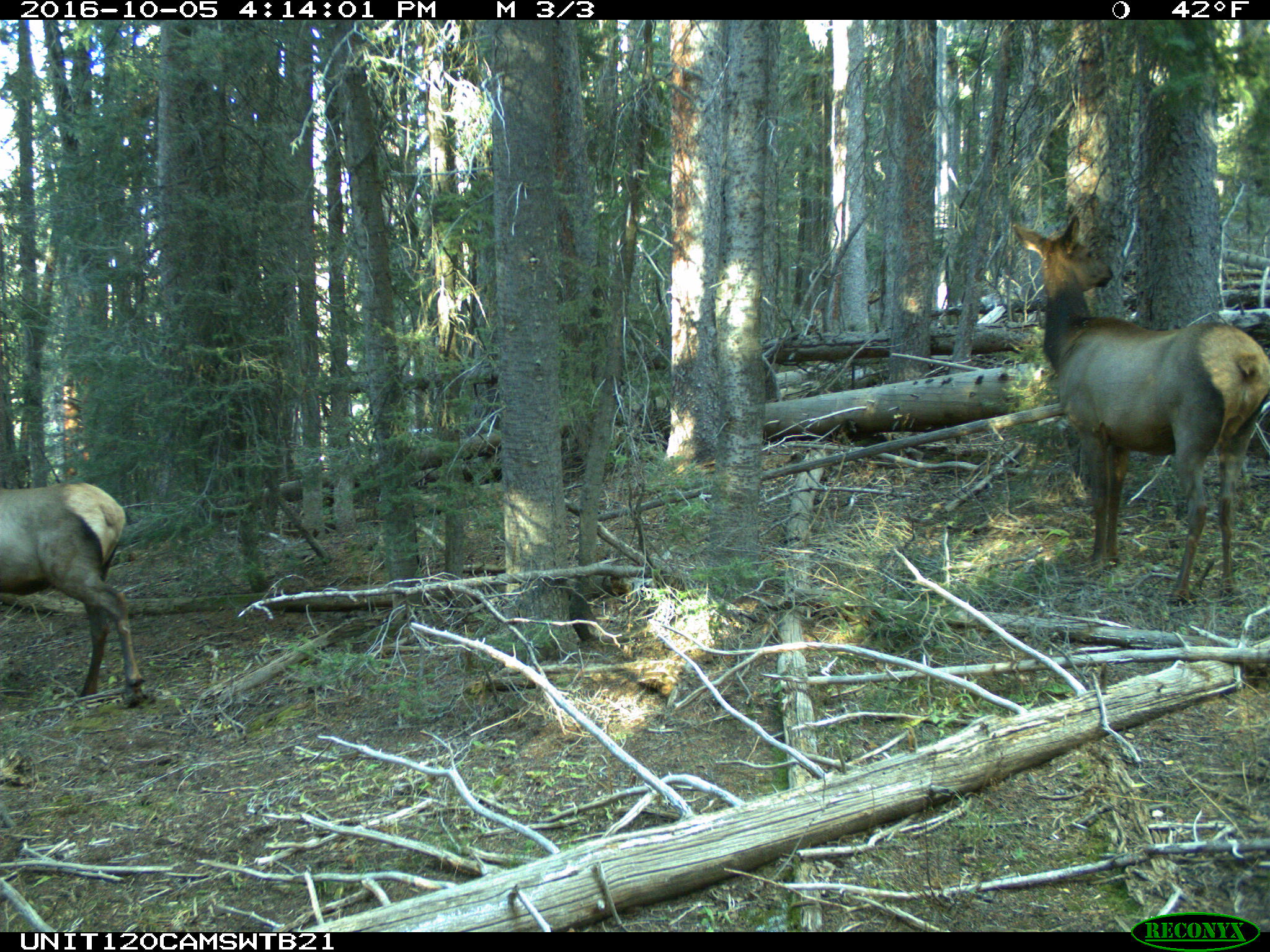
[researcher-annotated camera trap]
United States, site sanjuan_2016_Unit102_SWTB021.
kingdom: Animalia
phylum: Chordata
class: Mammalia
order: Artiodactyla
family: Cervidae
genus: Cervus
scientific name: Cervus elaphus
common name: red deer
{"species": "Cervus elaphus (red deer)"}